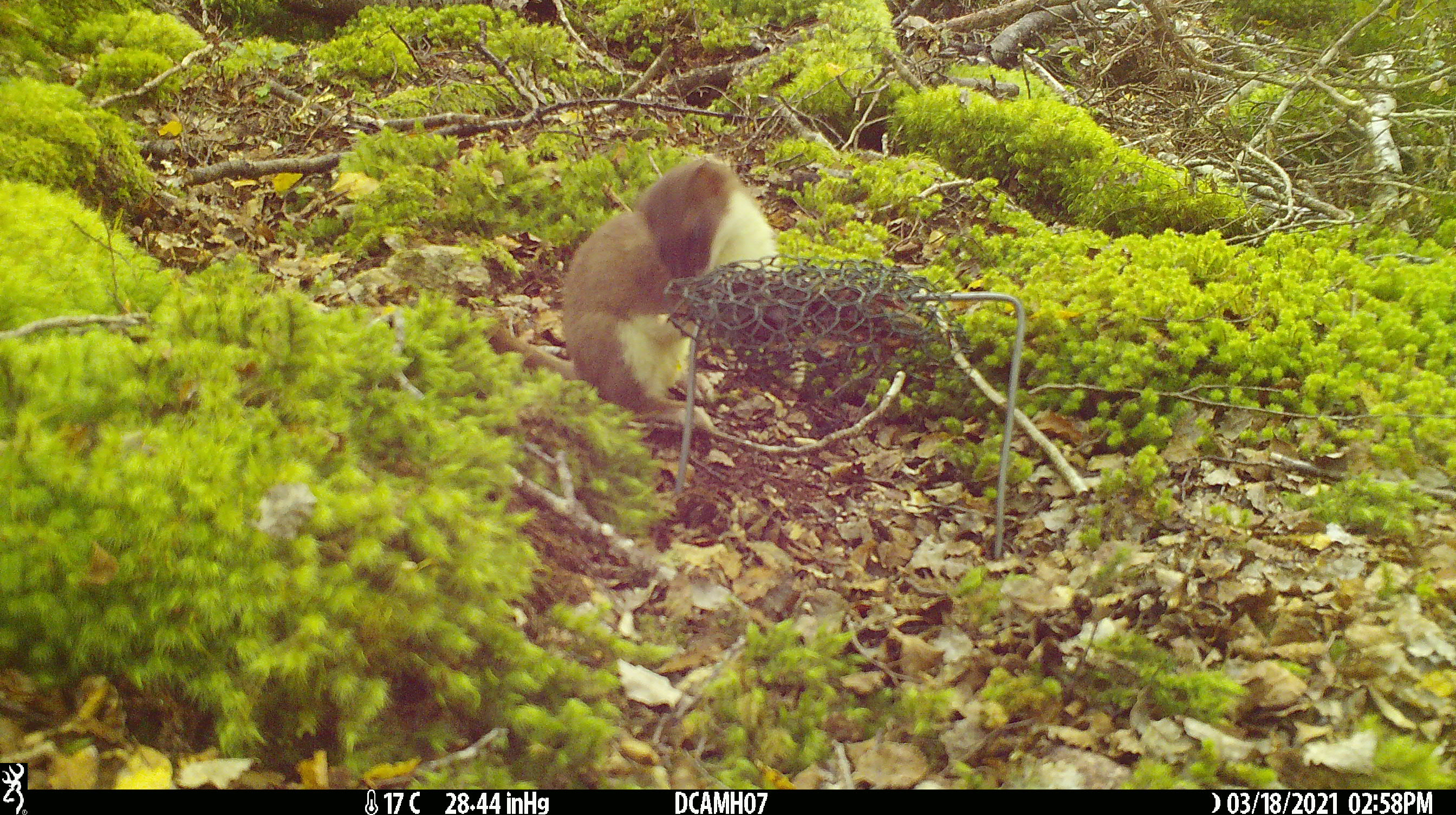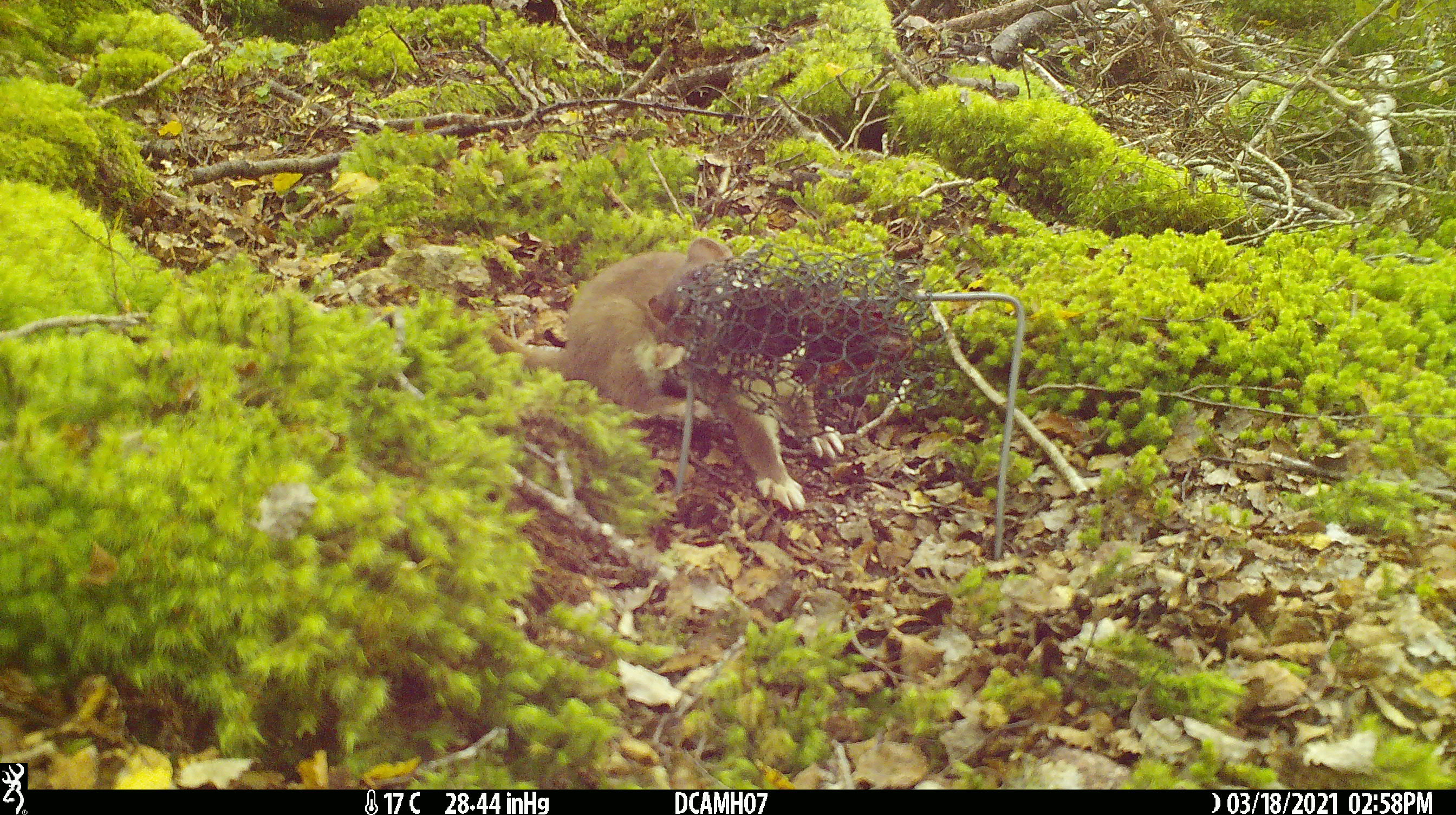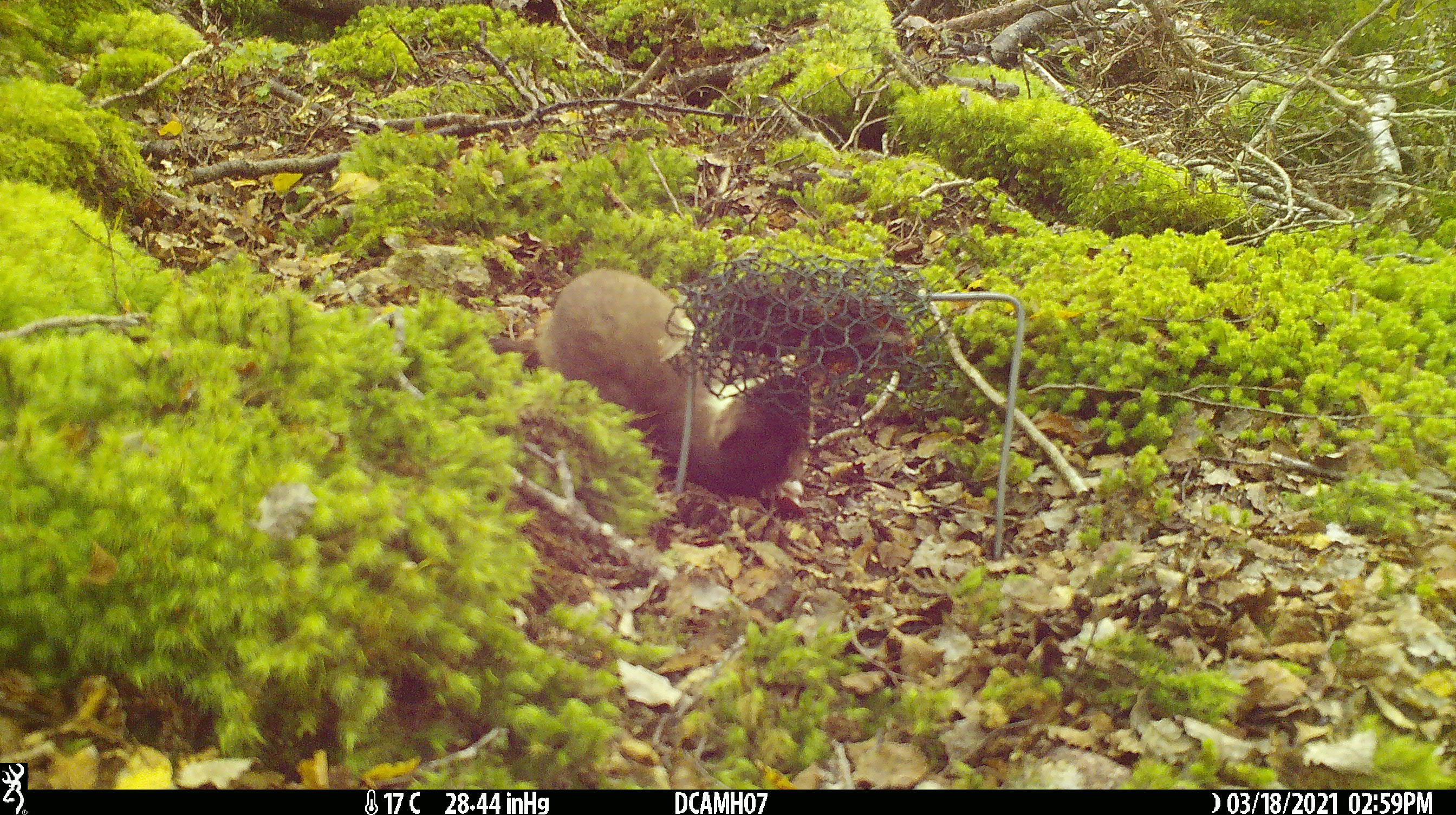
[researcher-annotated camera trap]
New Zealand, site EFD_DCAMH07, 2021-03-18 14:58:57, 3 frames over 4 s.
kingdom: Animalia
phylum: Chordata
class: Mammalia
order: Carnivora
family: Mustelidae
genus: Mustela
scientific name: Mustela erminea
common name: stoat